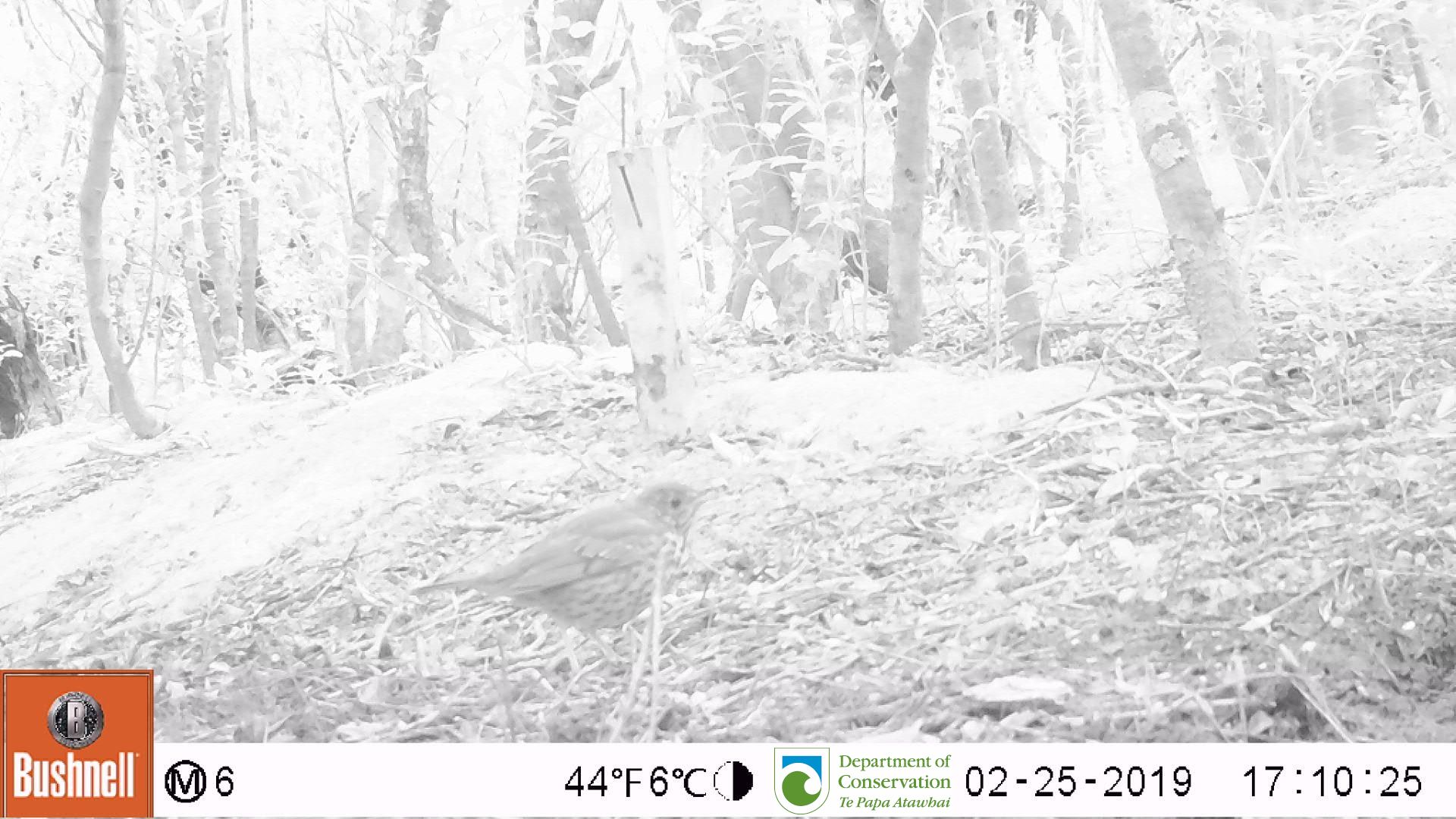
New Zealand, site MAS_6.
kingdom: Animalia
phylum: Chordata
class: Aves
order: Passeriformes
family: Turdidae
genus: Turdus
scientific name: Turdus philomelos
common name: song thrush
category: thrush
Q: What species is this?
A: Thrush (song thrush) (Turdus philomelos).